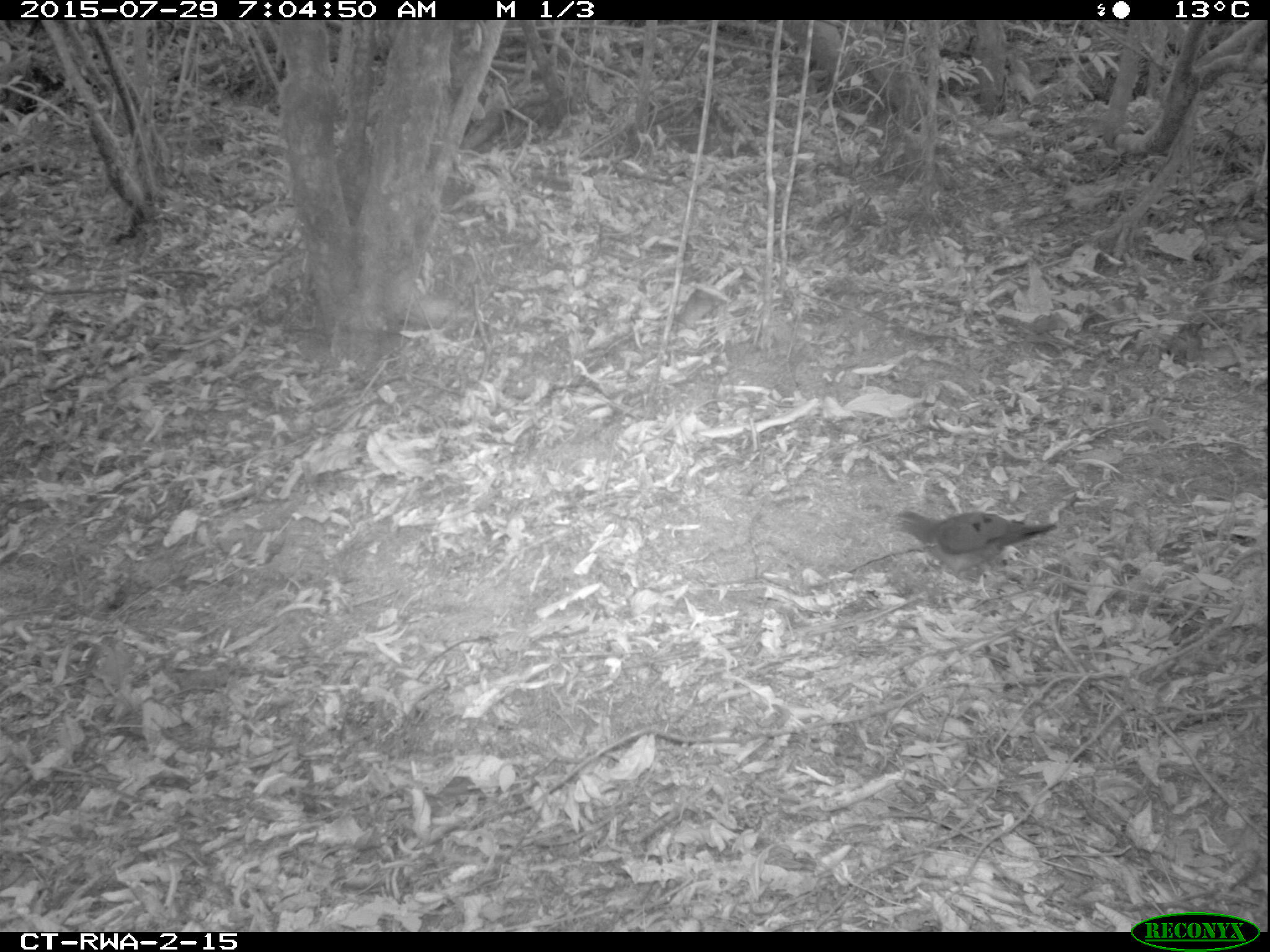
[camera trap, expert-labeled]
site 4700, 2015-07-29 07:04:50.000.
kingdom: Animalia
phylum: Chordata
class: Aves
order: Columbiformes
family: Columbidae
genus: Turtur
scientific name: Turtur tympanistria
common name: tambourine dove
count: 1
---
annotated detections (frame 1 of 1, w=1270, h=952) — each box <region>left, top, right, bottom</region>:
turtur tympanistria: <region>885, 509, 1058, 599</region>